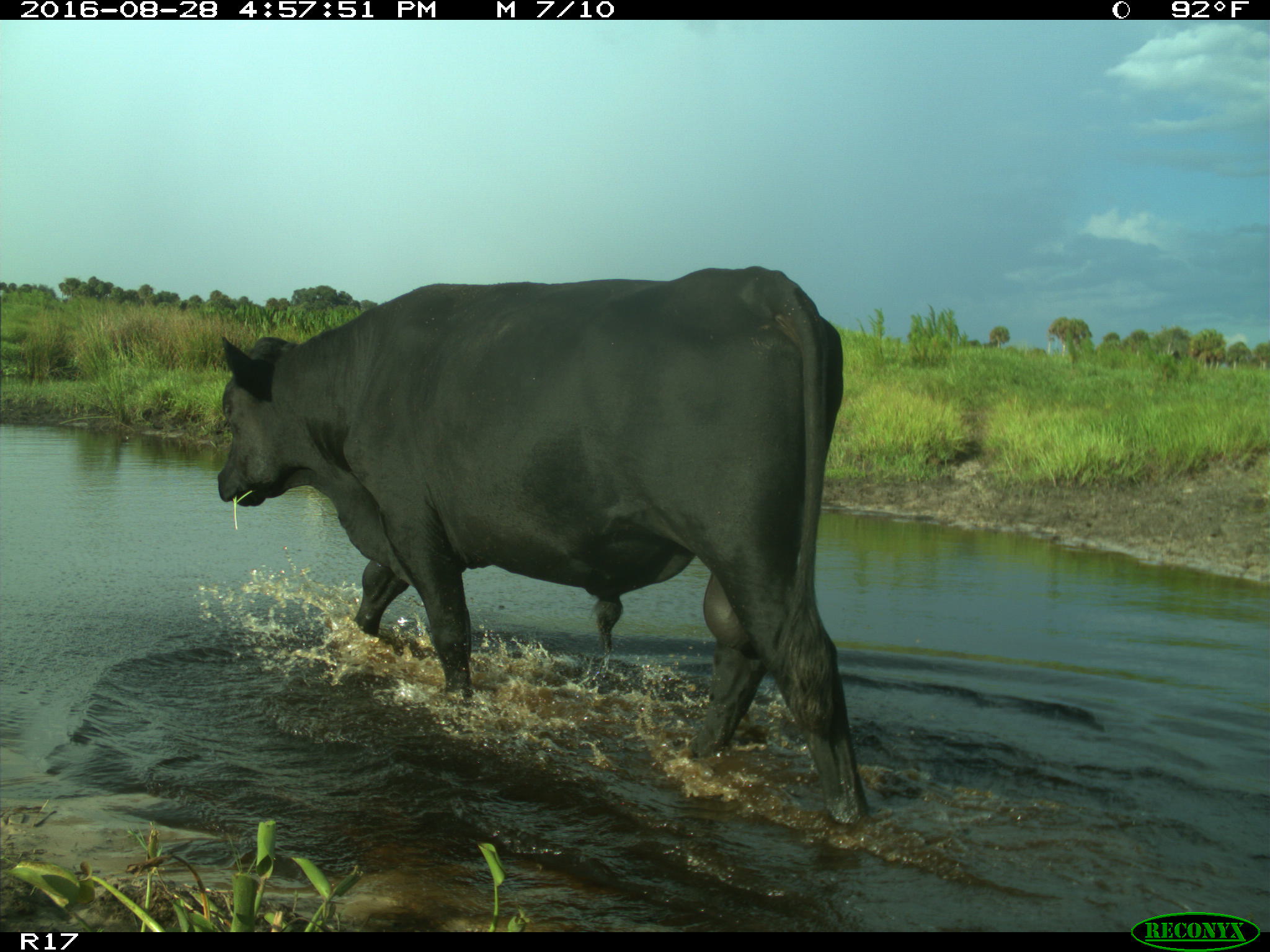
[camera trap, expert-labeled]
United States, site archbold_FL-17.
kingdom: Animalia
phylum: Chordata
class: Mammalia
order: Artiodactyla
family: Bovidae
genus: Bos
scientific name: Bos taurus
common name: domestic cow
Bos taurus (domestic cow).